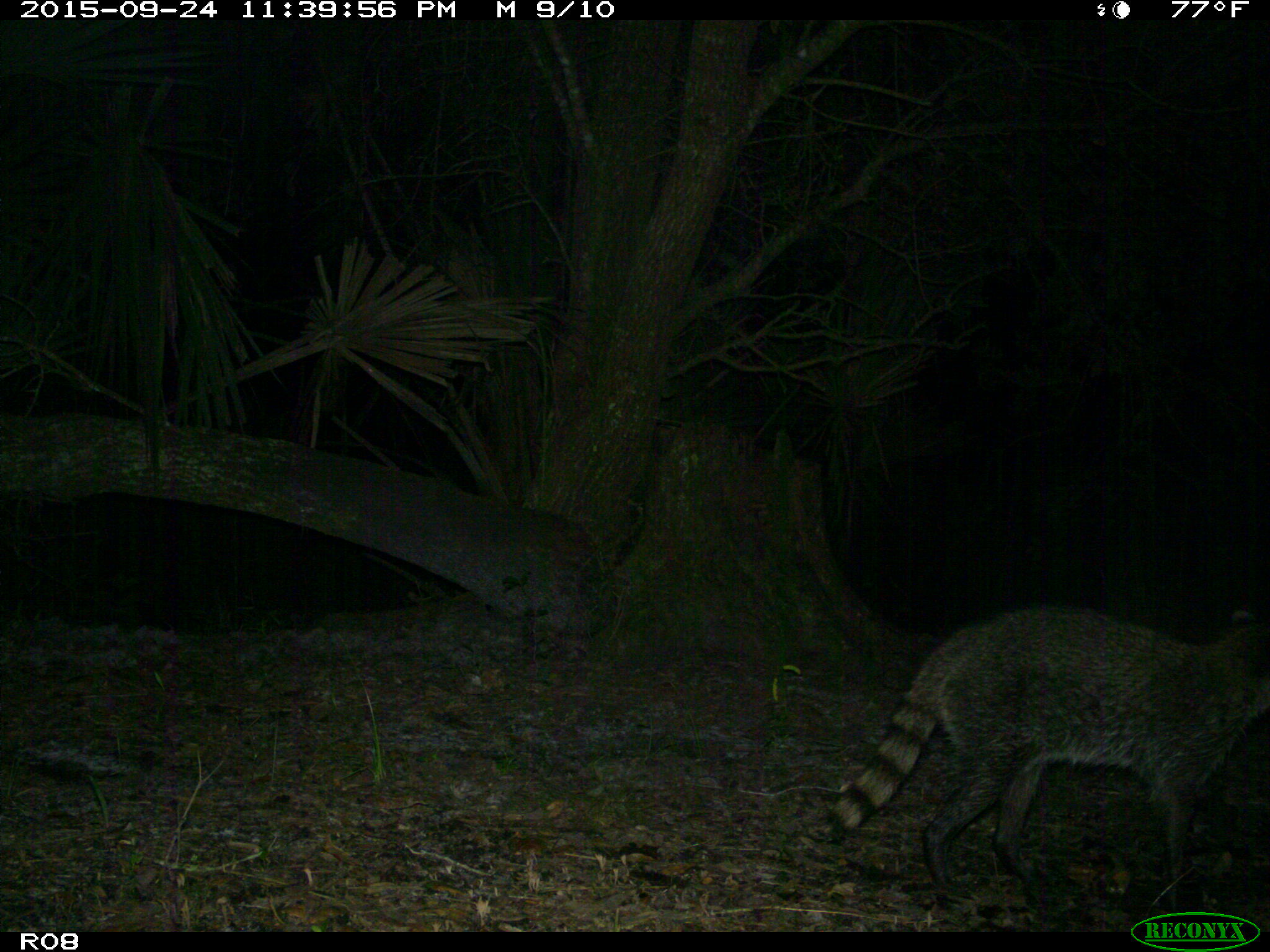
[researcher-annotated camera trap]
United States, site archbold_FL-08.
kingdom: Animalia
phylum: Chordata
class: Mammalia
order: Carnivora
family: Procyonidae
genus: Procyon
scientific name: Procyon lotor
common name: common raccoon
Procyon lotor (common raccoon).